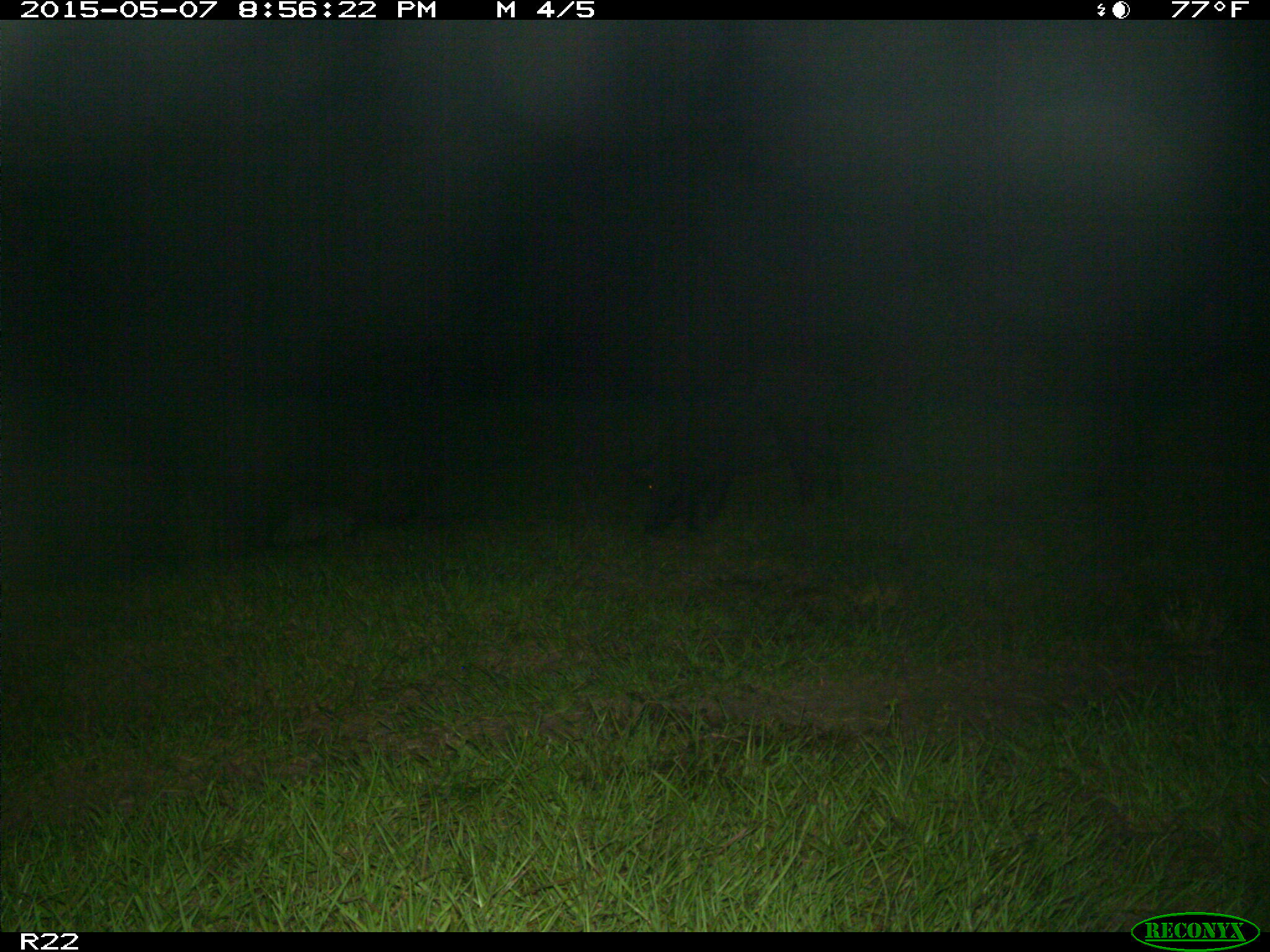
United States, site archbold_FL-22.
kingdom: Animalia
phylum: Chordata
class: Mammalia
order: Artiodactyla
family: Bovidae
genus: Bos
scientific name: Bos taurus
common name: domestic cow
Bos taurus (domestic cow).